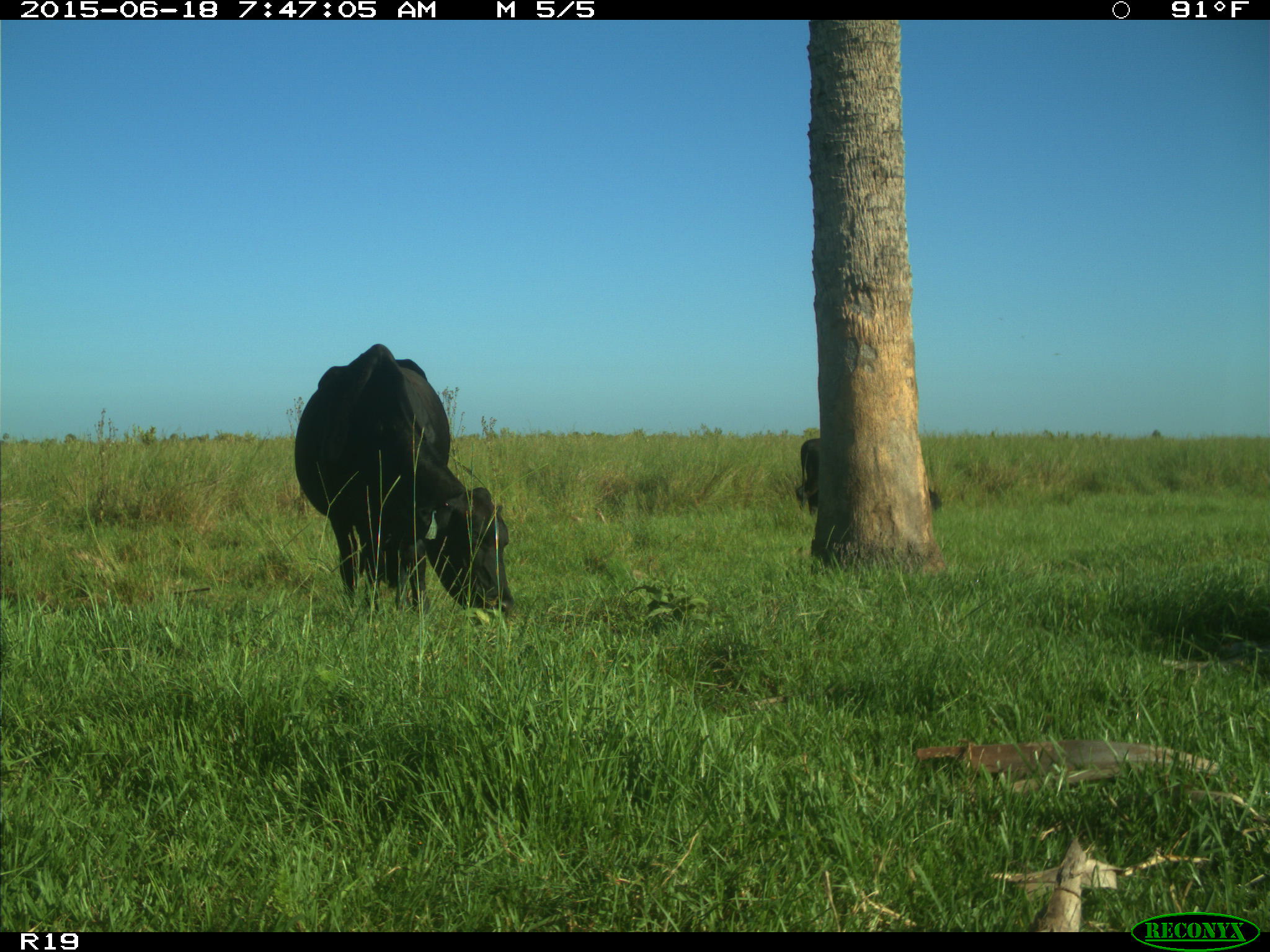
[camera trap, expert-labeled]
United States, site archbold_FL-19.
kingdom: Animalia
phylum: Chordata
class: Mammalia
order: Artiodactyla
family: Bovidae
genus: Bos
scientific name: Bos taurus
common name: domestic cow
Bos taurus (domestic cow).